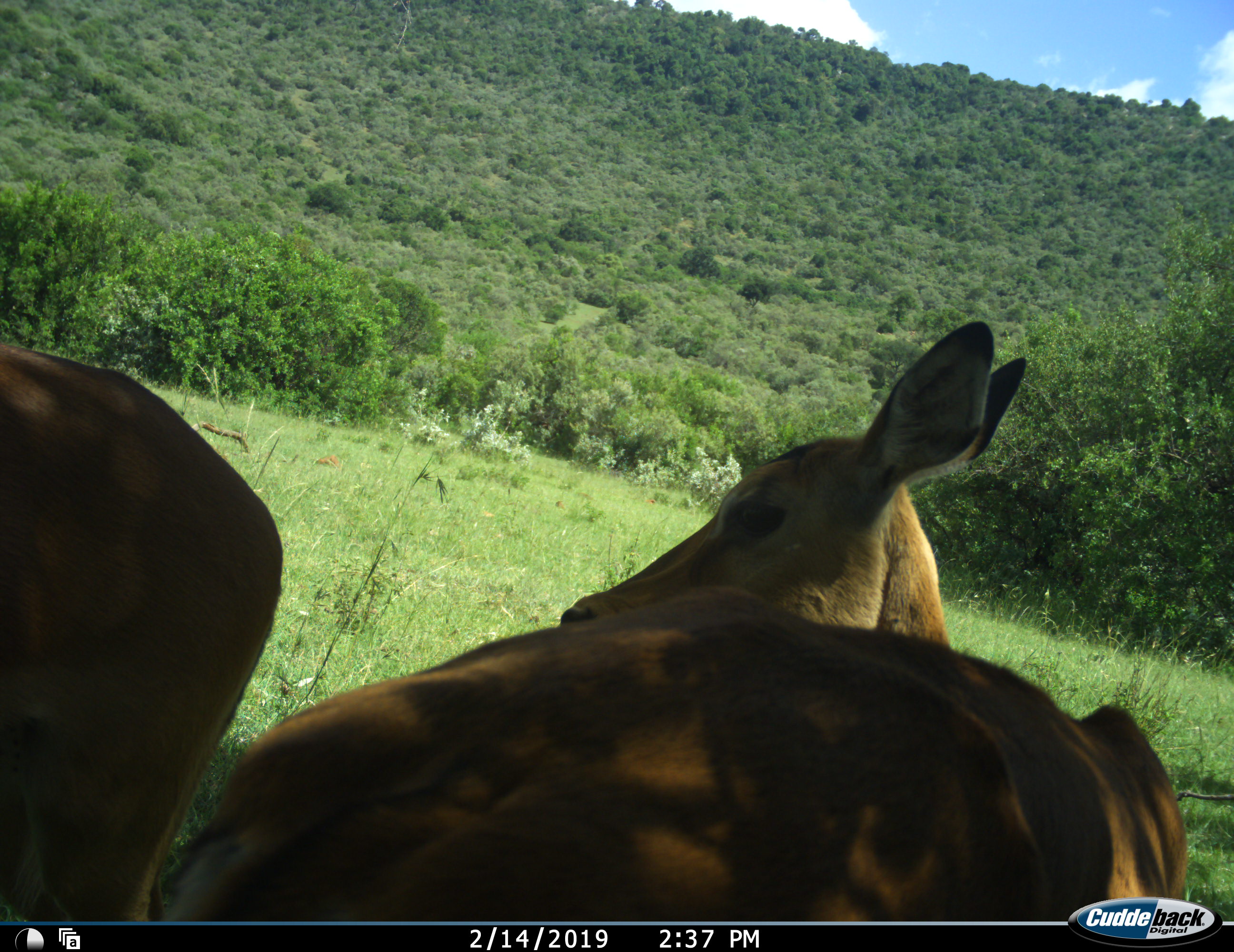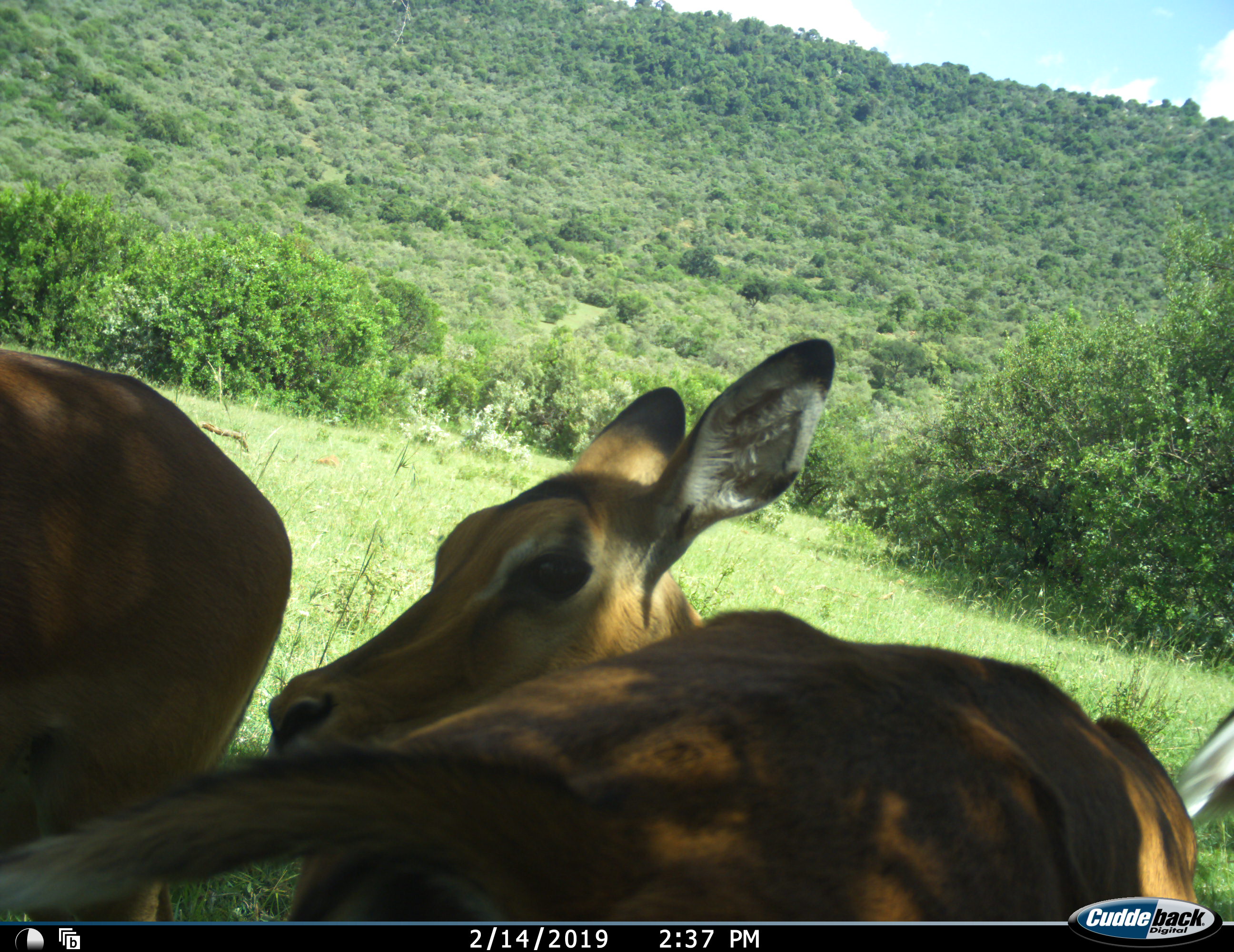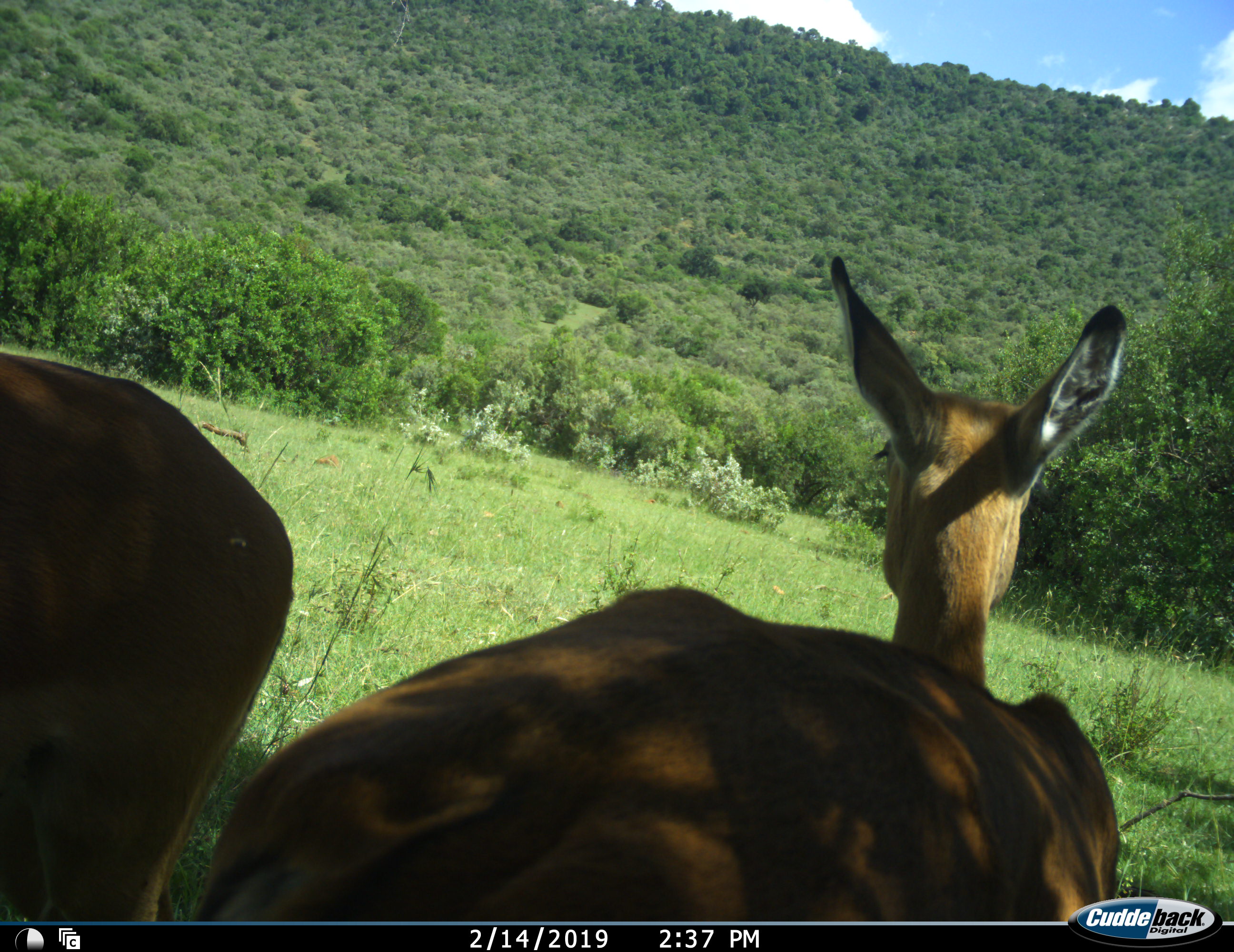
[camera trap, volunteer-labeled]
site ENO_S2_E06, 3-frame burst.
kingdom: Animalia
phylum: Chordata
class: Mammalia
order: Artiodactyla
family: Bovidae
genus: Aepyceros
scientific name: Aepyceros melampus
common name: impala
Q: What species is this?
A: Impala (Aepyceros melampus).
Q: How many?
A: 3.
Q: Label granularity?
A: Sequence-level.